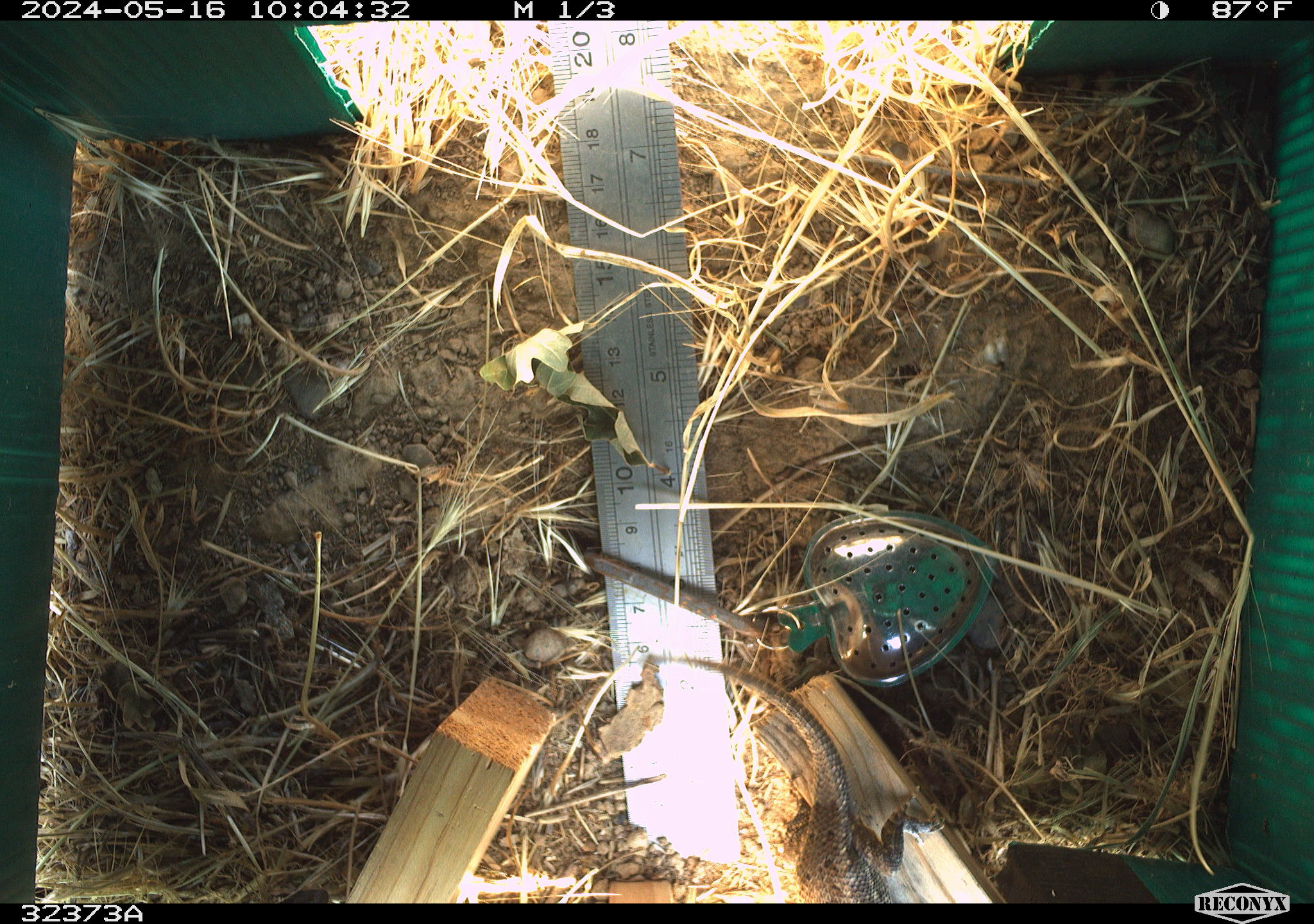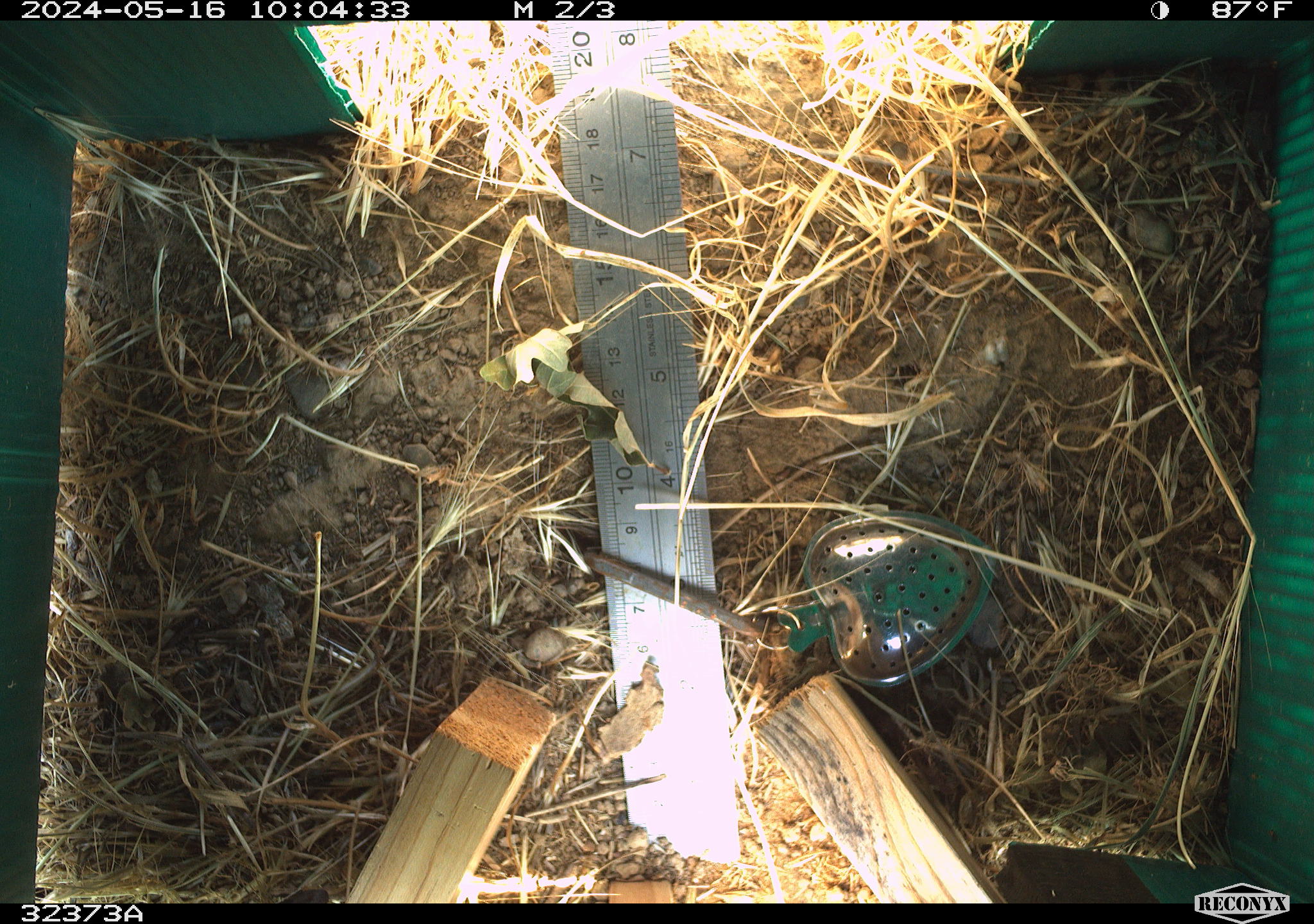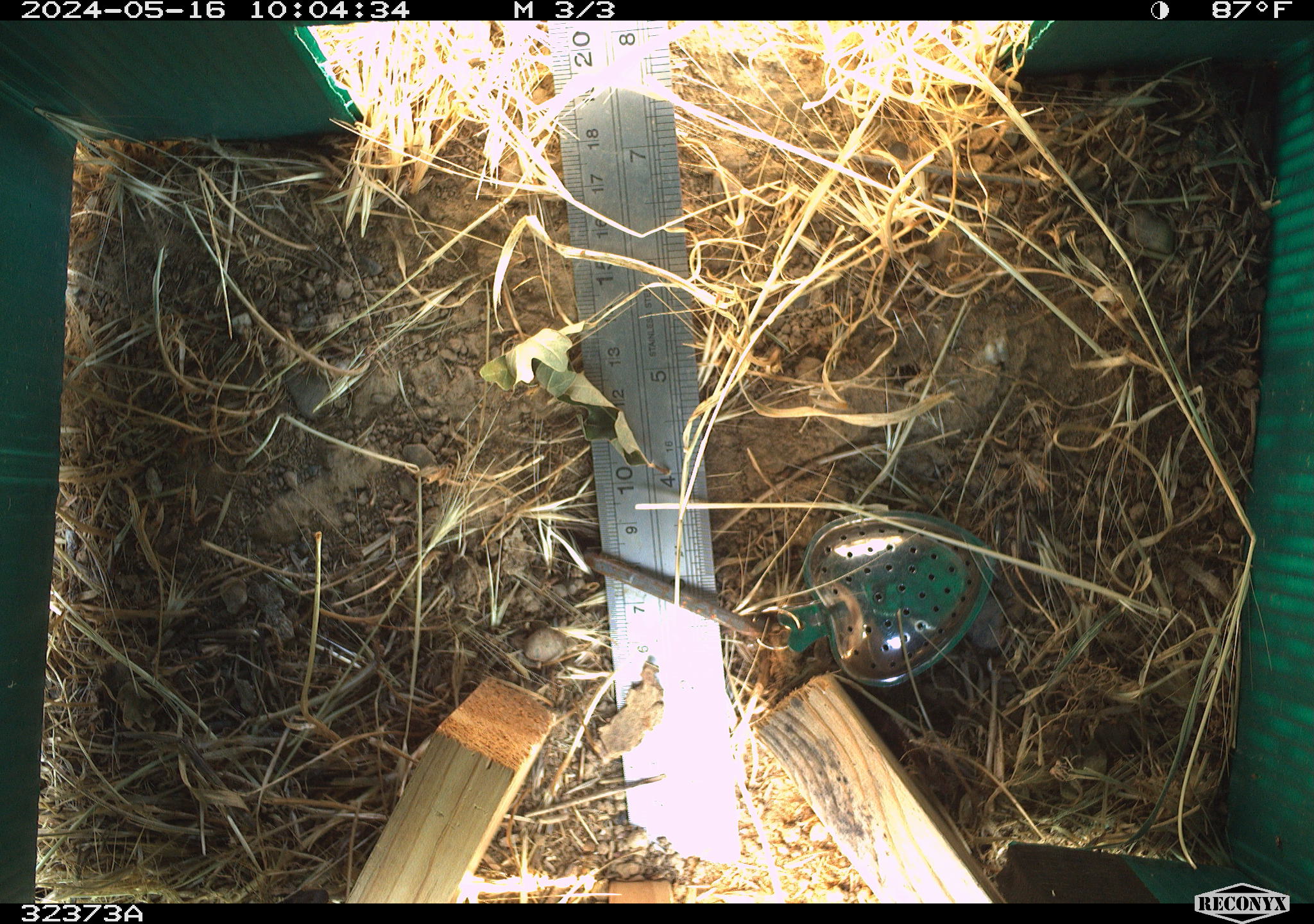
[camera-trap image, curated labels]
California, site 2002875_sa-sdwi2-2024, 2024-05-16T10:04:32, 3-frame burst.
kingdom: Animalia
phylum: Chordata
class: Reptilia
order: Squamata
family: Phrynosomatidae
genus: Sceloporus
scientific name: Sceloporus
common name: spiny lizards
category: sceloporus species